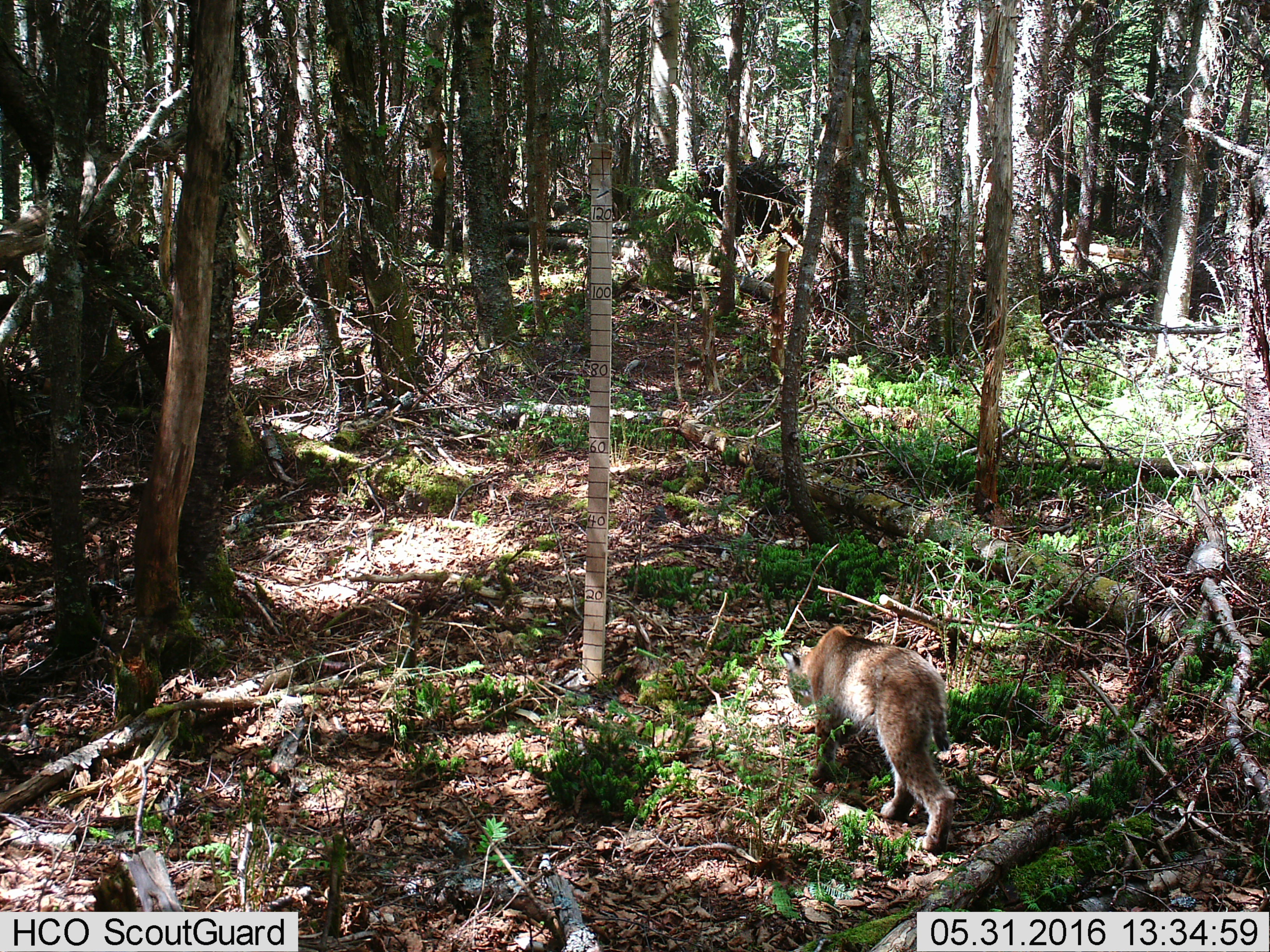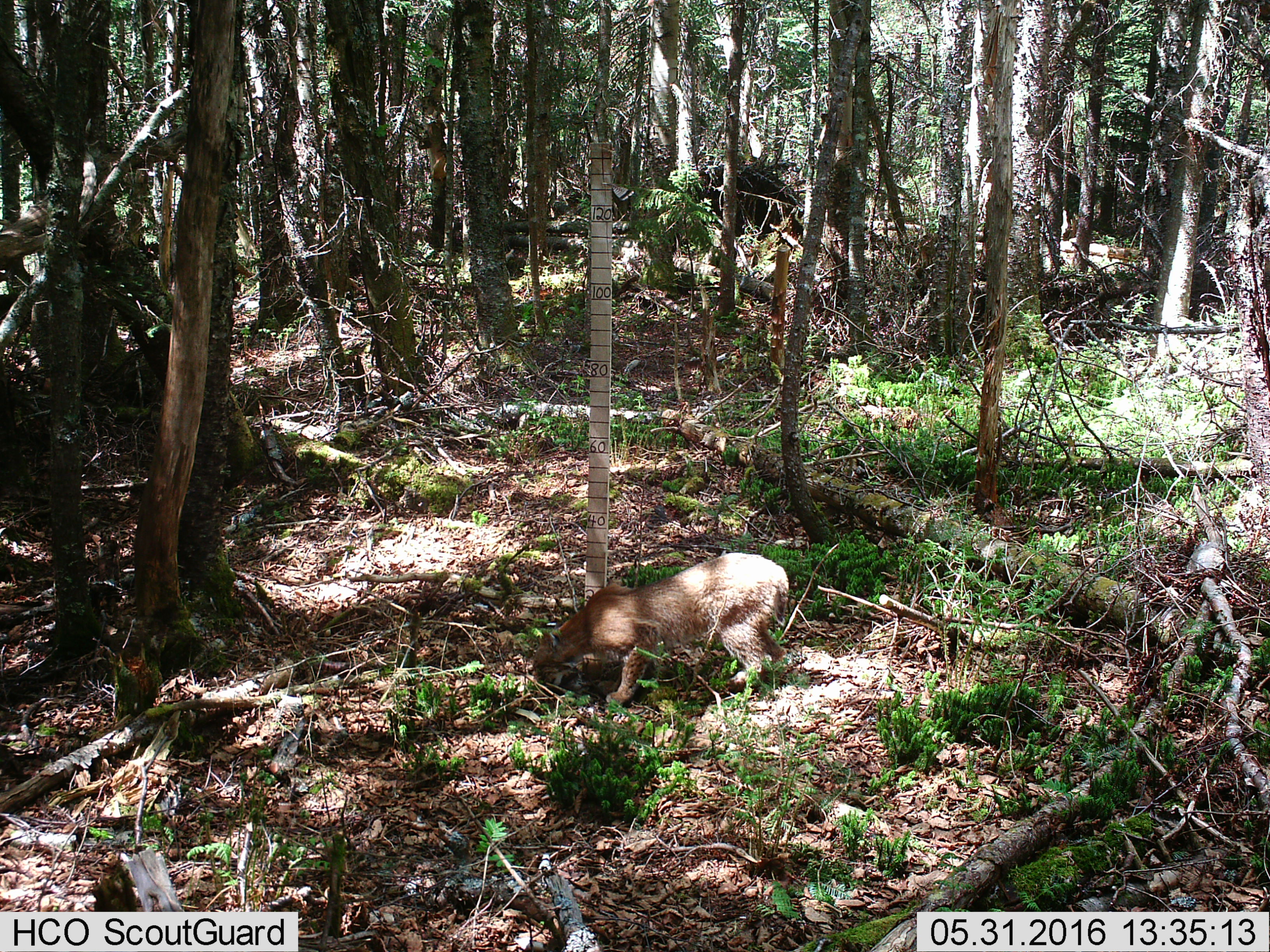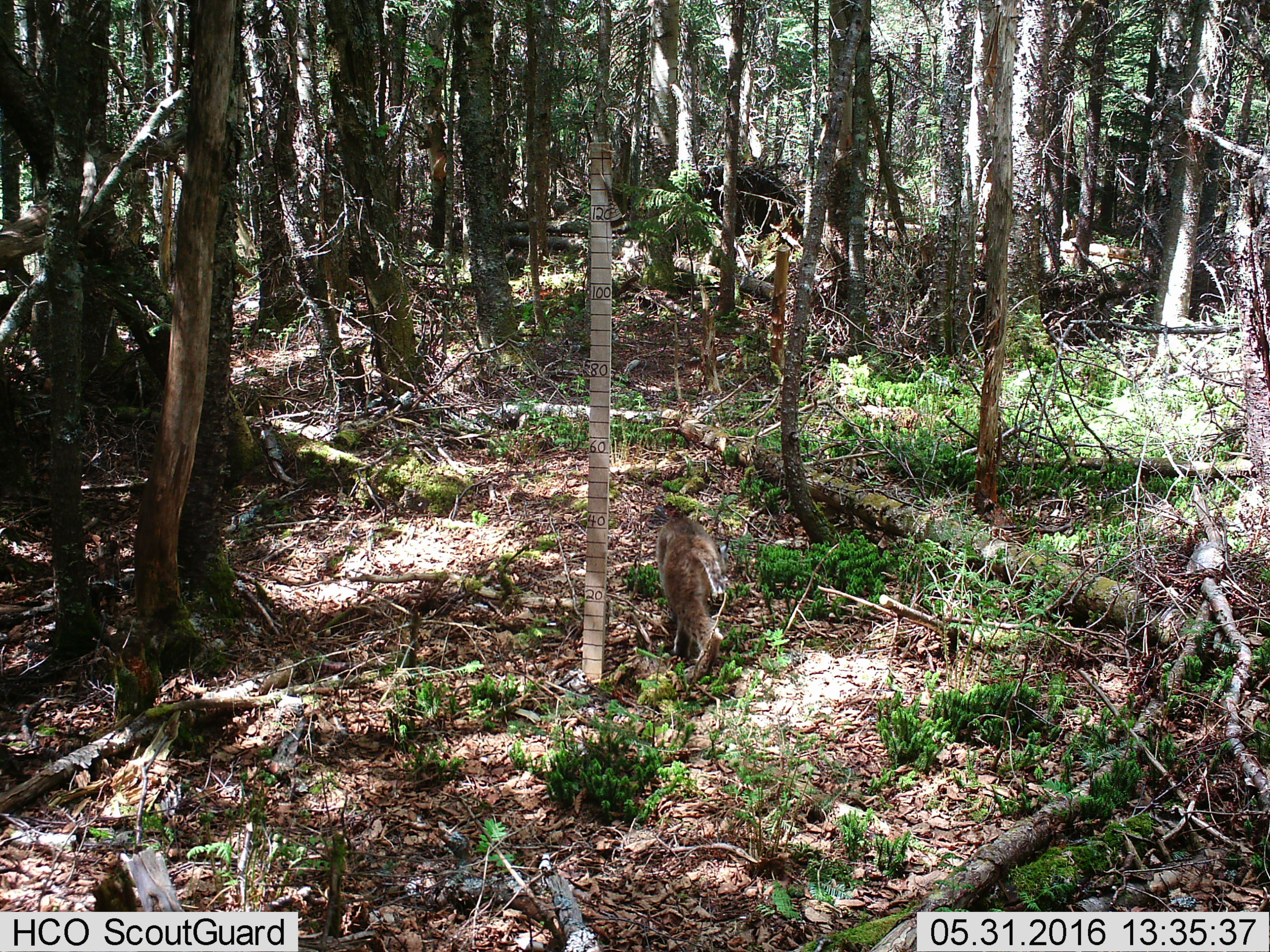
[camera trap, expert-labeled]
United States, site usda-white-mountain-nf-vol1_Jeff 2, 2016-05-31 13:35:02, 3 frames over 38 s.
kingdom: Animalia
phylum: Chordata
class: Mammalia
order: Carnivora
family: Felidae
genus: Lynx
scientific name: Lynx rufus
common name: bobcat